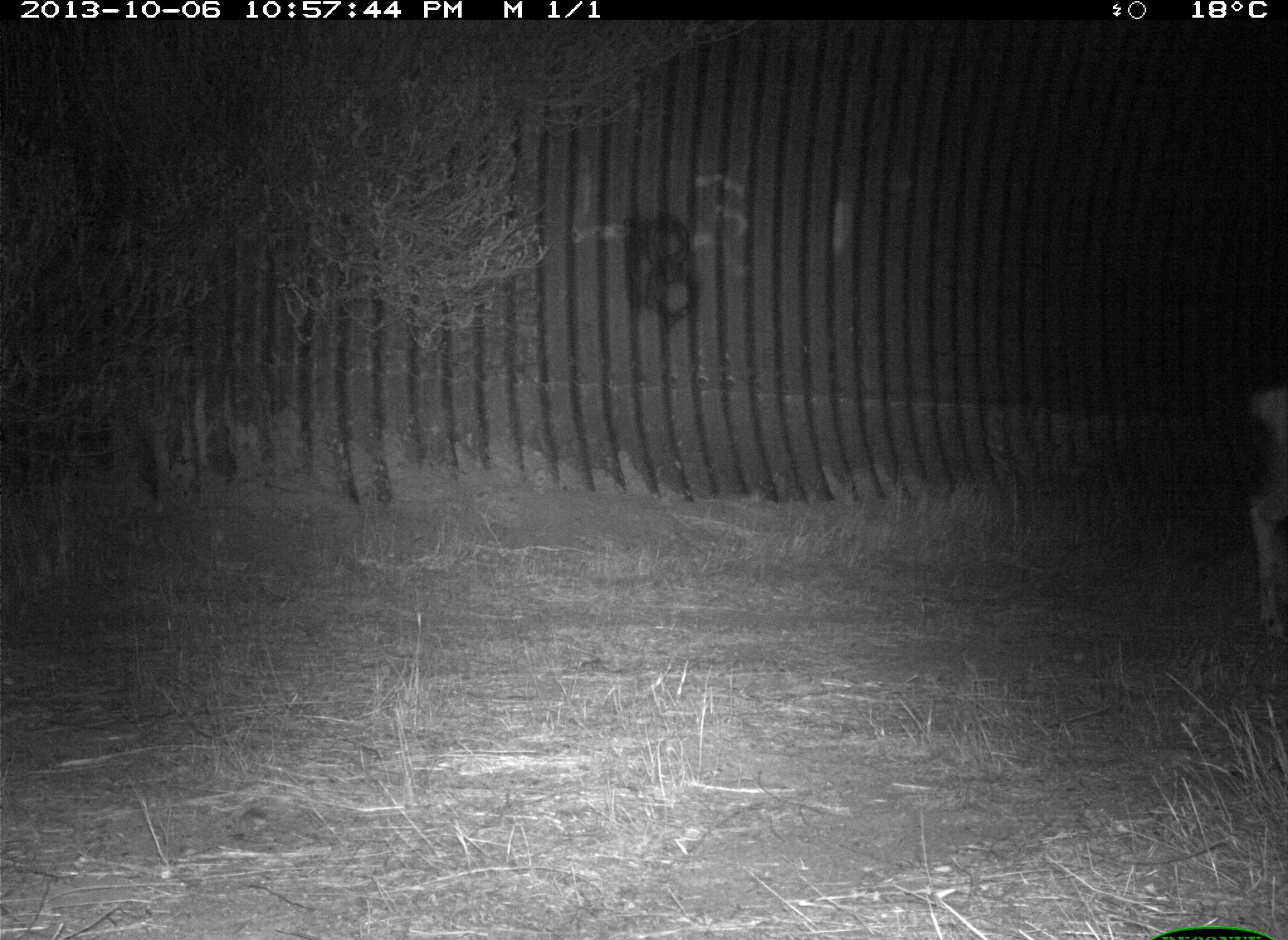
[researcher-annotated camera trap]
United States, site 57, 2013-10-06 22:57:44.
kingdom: Animalia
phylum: Chordata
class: Mammalia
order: Artiodactyla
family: Cervidae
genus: Odocoileus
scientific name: Odocoileus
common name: deer